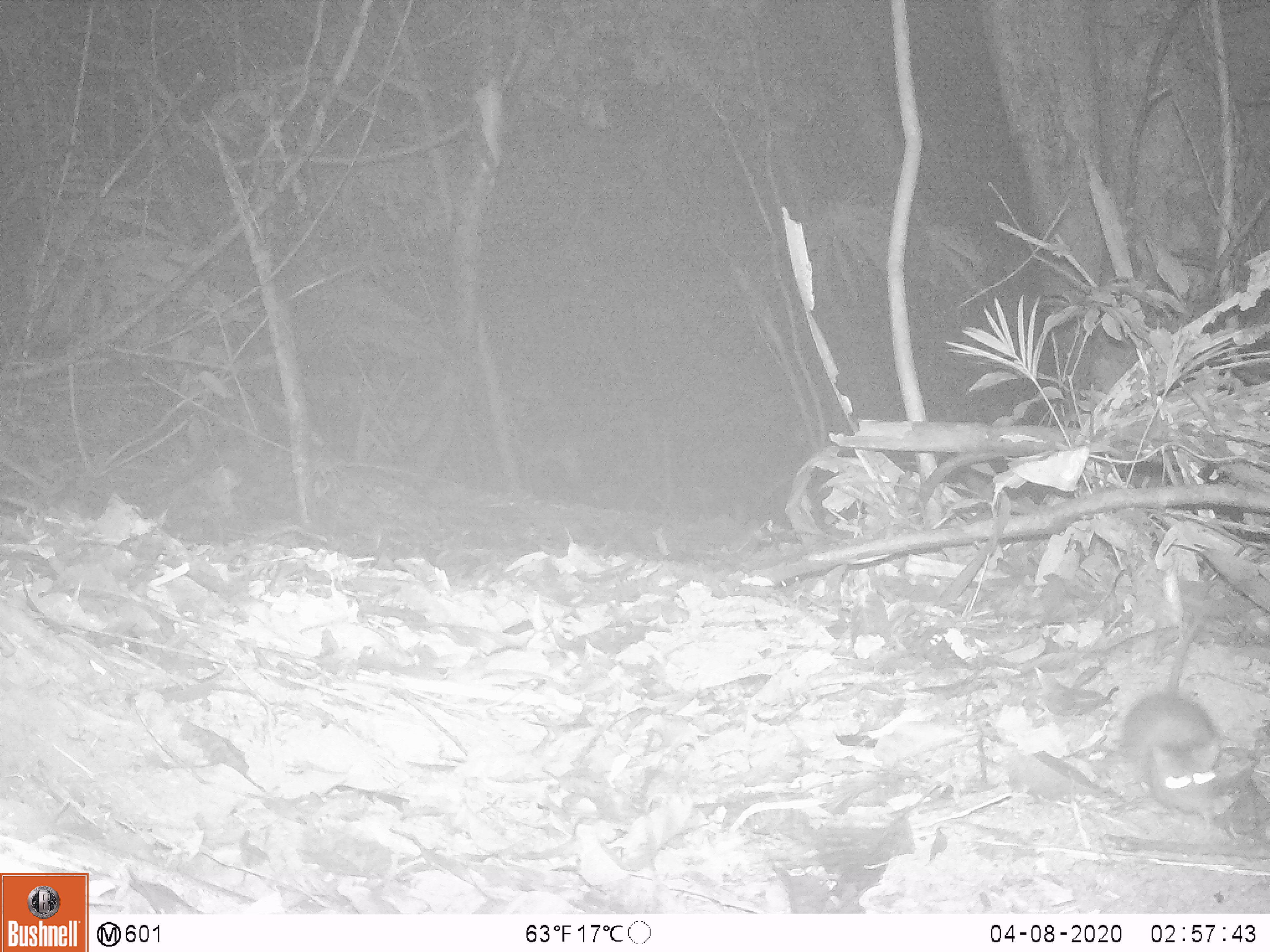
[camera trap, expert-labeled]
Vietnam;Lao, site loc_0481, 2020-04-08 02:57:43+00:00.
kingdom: Animalia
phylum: Chordata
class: Mammalia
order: Rodentia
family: Muridae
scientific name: Muridae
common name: old-world mice and rats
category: unidentified murid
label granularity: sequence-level